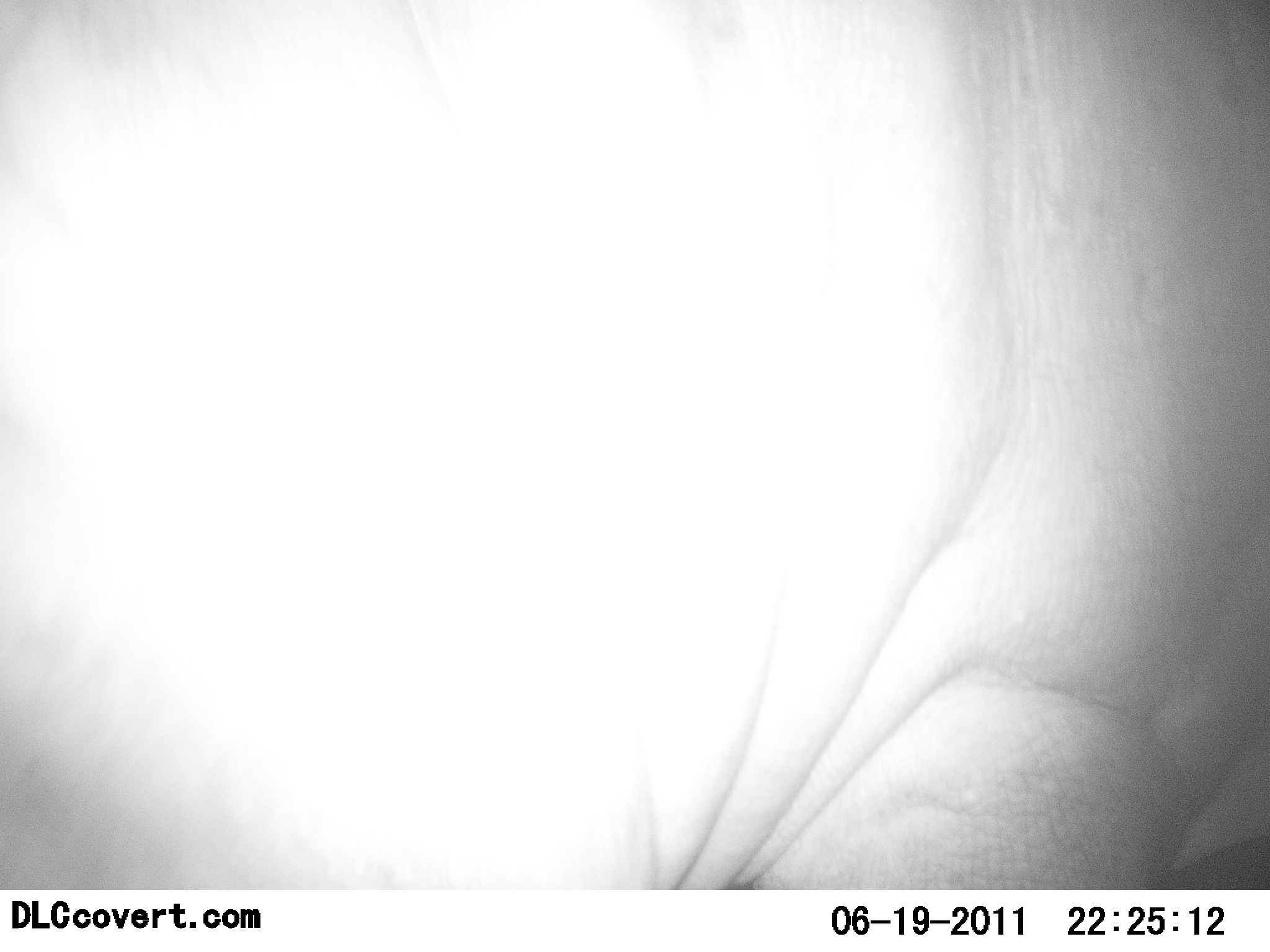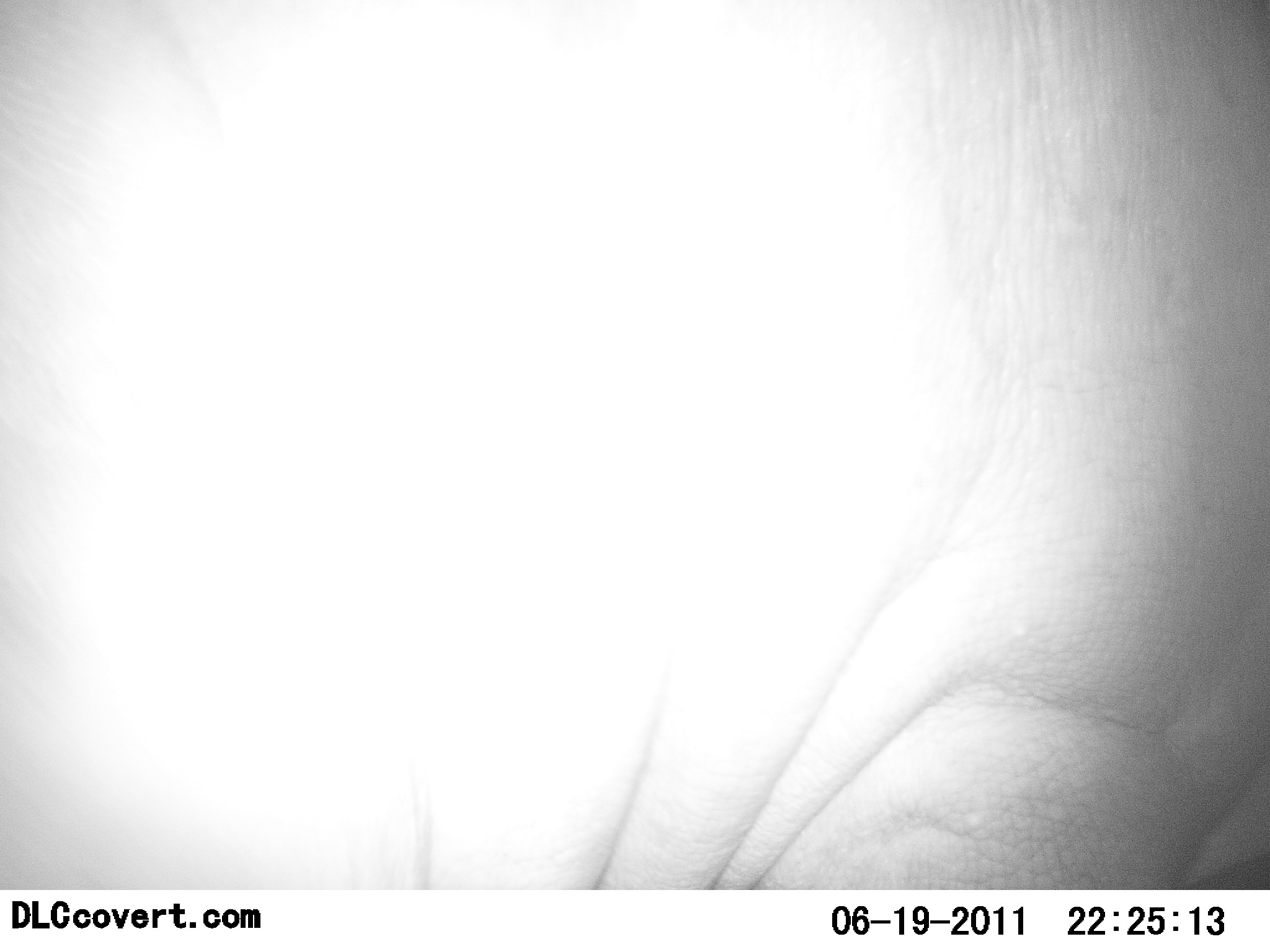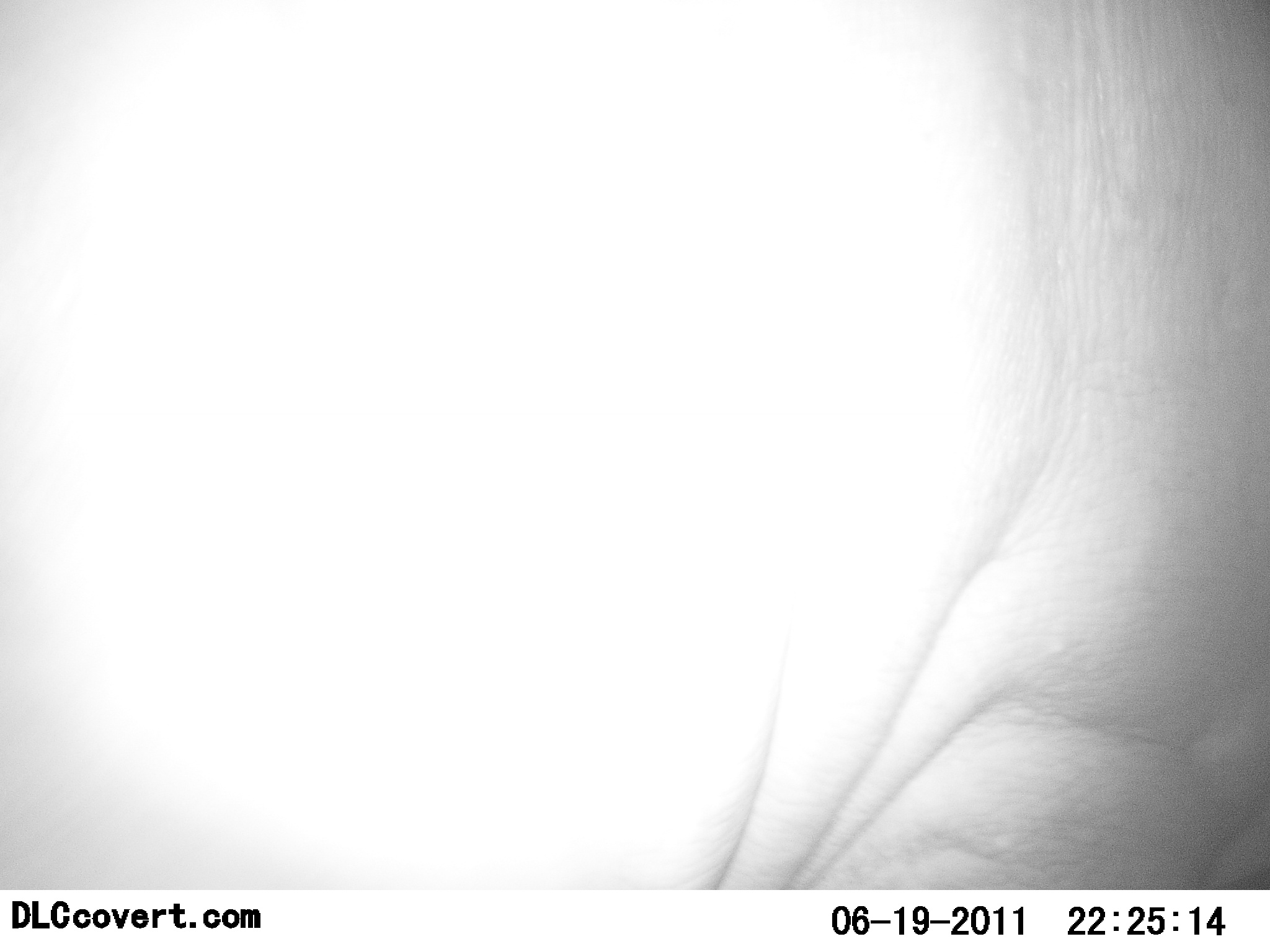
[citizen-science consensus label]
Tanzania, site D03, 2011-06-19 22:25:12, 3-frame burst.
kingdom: Animalia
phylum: Chordata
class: Mammalia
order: Artiodactyla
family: Hippopotamidae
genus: Hippopotamus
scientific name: Hippopotamus amphibius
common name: hippopotamus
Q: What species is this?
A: Hippopotamus (Hippopotamus amphibius).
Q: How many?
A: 1.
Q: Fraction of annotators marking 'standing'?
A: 78%.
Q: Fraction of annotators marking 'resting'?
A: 0%.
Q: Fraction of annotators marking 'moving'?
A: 22%.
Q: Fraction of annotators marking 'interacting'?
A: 0%.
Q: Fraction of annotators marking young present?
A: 0%.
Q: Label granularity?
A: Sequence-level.